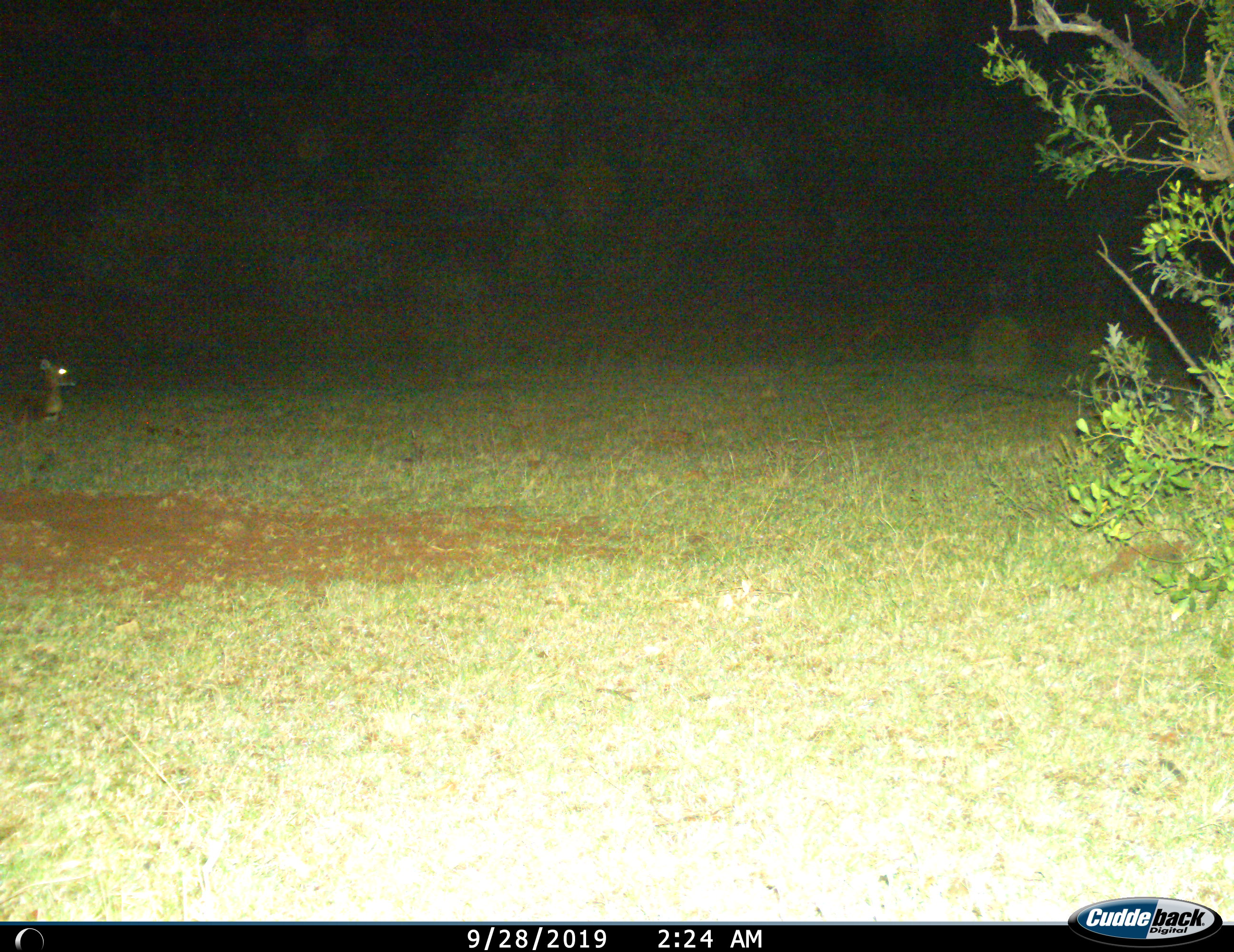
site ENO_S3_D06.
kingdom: Animalia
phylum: Chordata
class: Mammalia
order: Artiodactyla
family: Bovidae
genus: Aepyceros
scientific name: Aepyceros melampus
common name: impala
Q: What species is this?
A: Impala (Aepyceros melampus).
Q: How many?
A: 1.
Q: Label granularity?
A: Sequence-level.